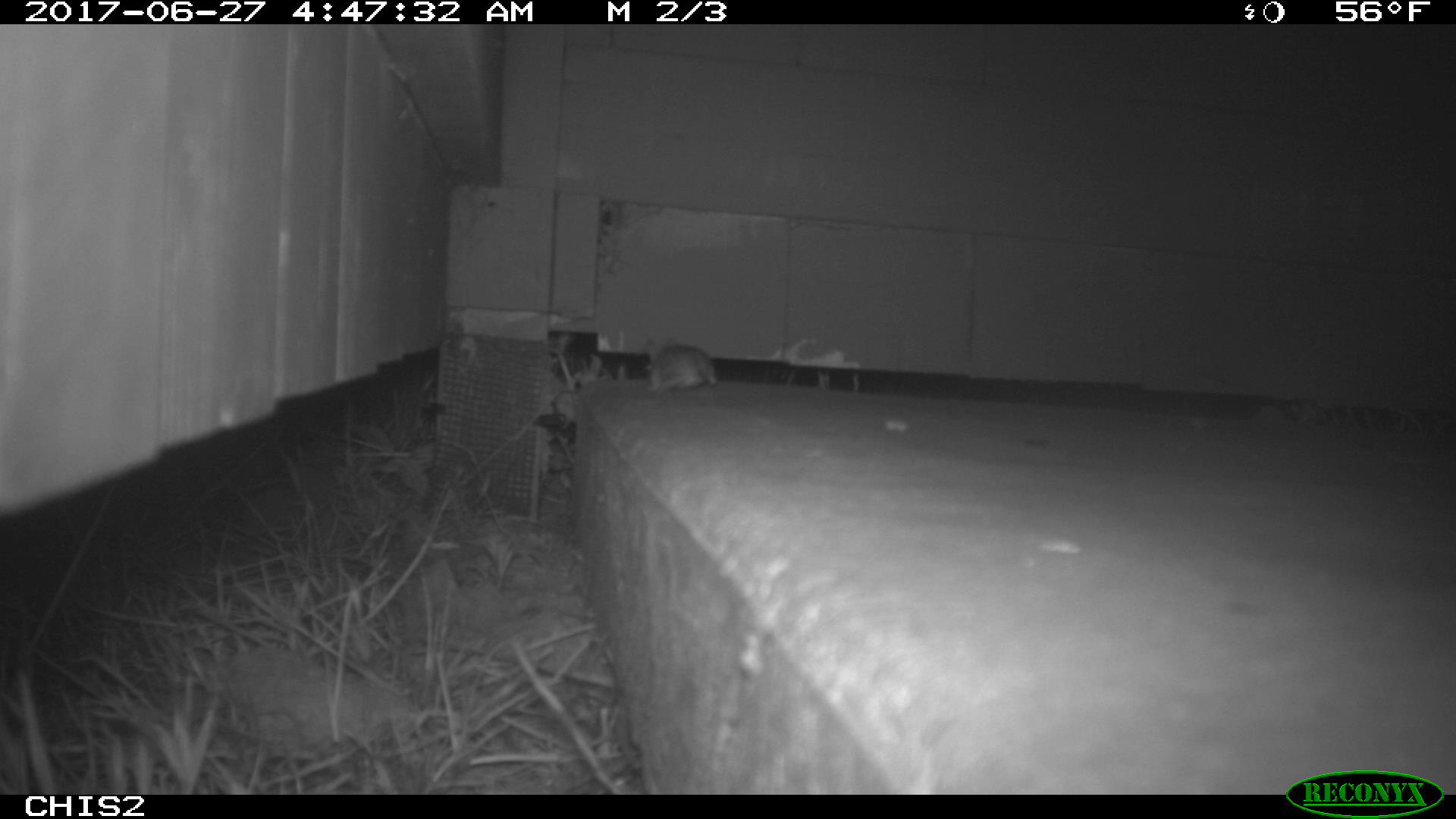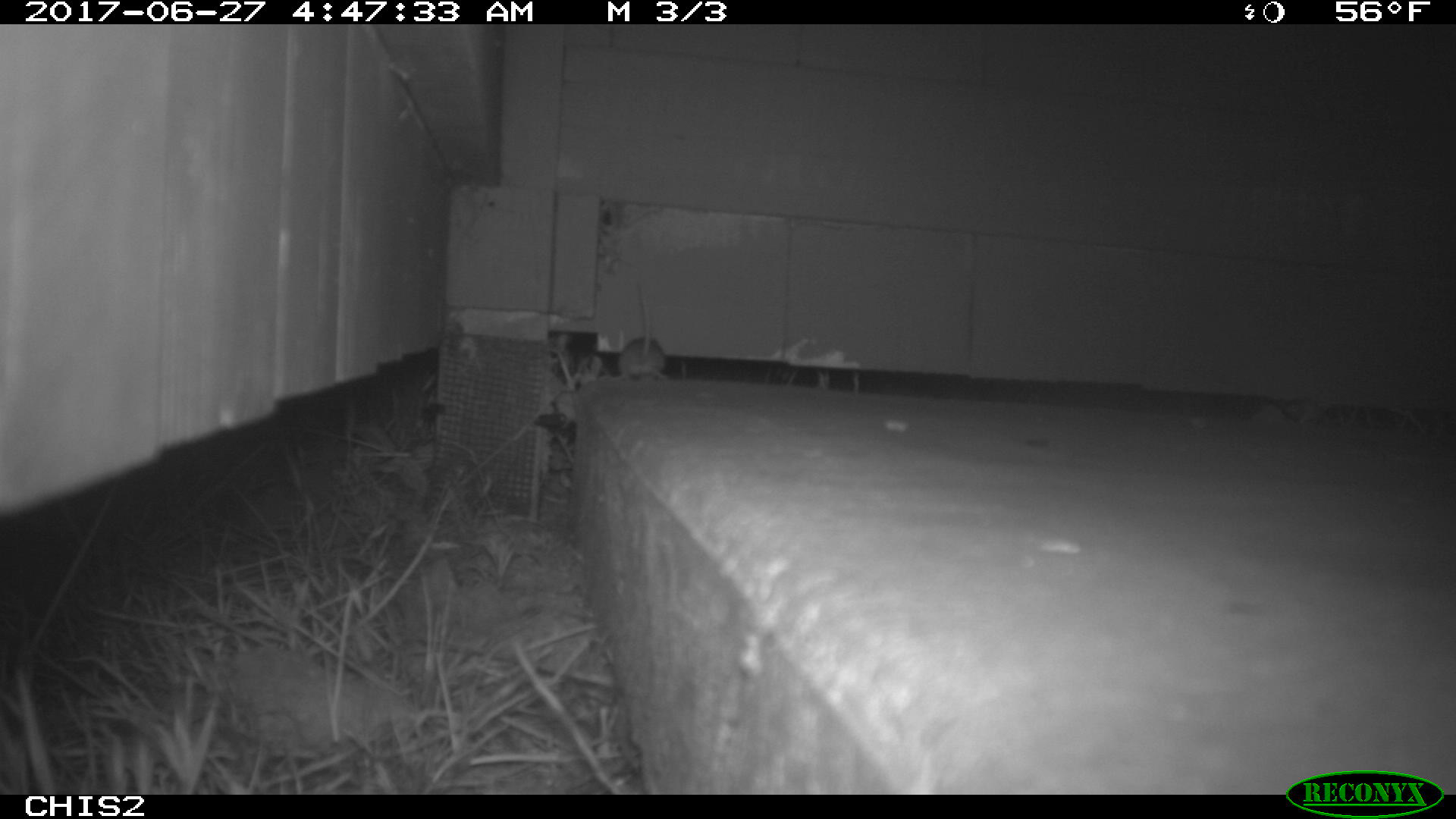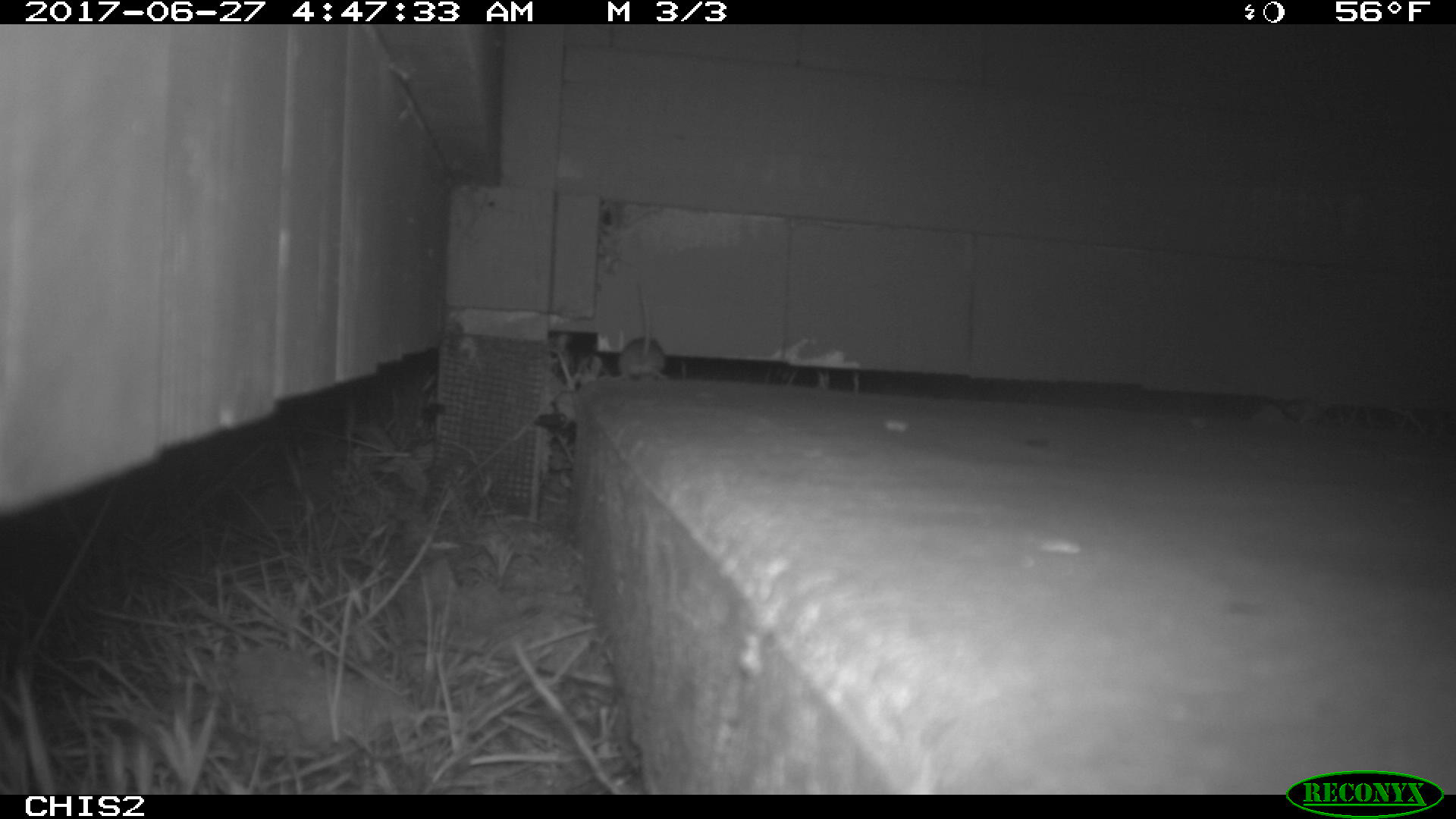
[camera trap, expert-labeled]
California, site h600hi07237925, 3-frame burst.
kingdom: Animalia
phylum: Chordata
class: Mammalia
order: Rodentia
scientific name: Rodentia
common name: rodent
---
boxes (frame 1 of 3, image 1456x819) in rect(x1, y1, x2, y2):
rodent: rect(644, 342, 716, 394)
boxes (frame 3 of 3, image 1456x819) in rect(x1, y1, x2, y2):
rodent: rect(607, 281, 670, 381)